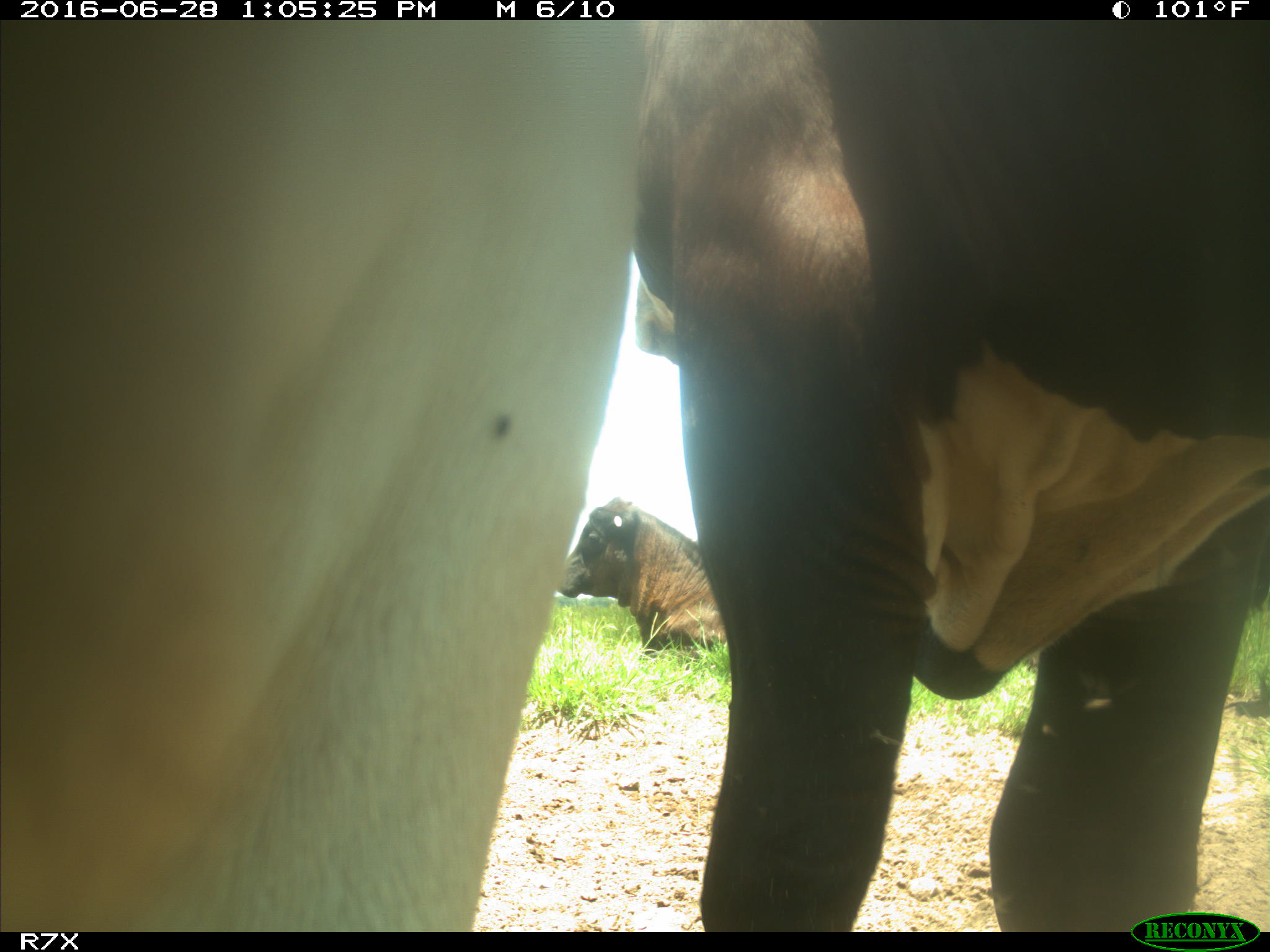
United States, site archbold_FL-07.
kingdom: Animalia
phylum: Chordata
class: Mammalia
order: Artiodactyla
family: Bovidae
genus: Bos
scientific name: Bos taurus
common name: domestic cow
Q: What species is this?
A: Bos taurus (domestic cow).